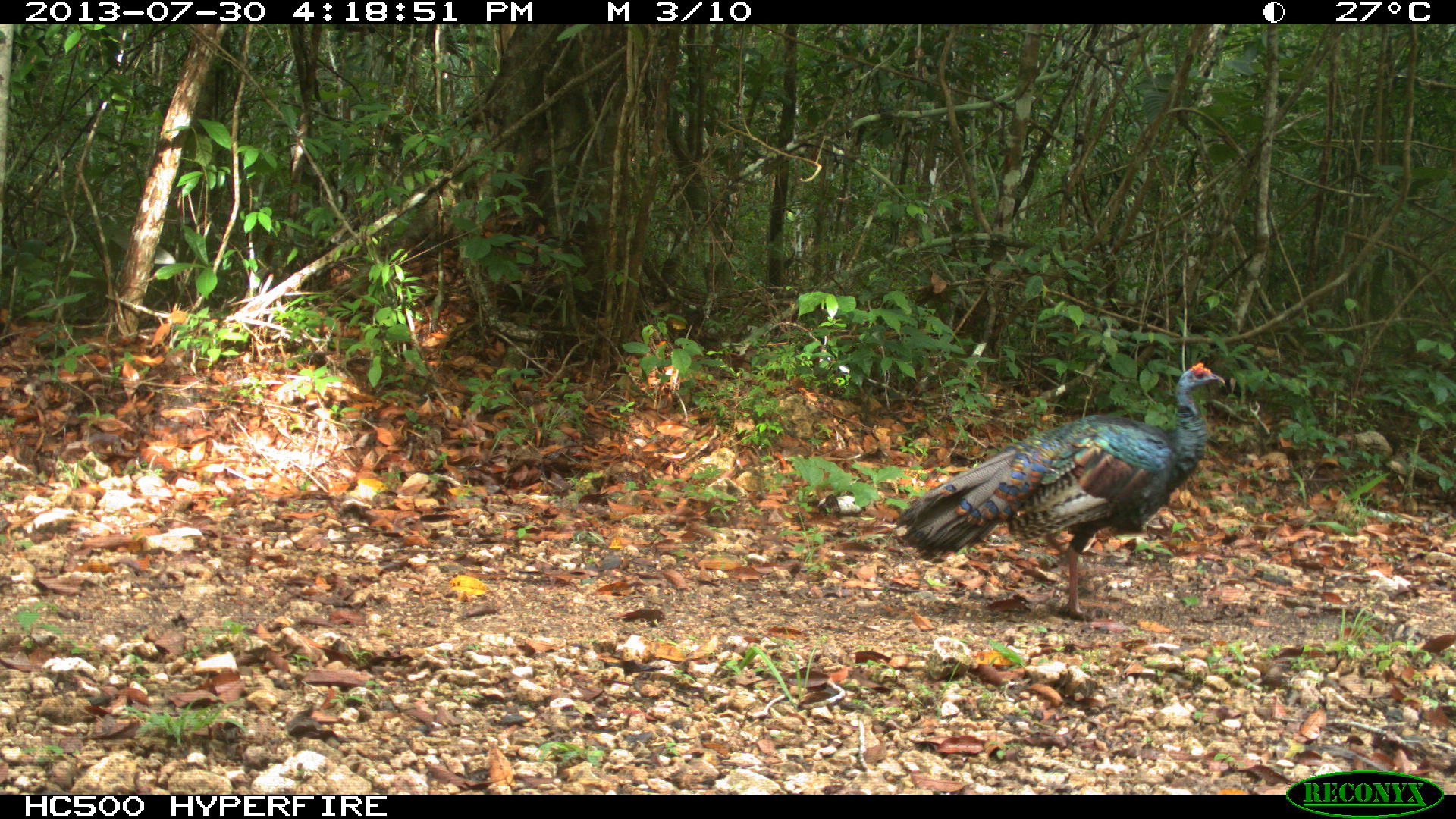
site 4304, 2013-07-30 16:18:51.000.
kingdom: Animalia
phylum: Chordata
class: Aves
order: Galliformes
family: Phasianidae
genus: Meleagris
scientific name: Meleagris ocellata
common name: ocellated turkey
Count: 1.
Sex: female.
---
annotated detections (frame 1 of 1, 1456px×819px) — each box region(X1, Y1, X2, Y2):
meleagris ocellata: region(893, 363, 1226, 621)